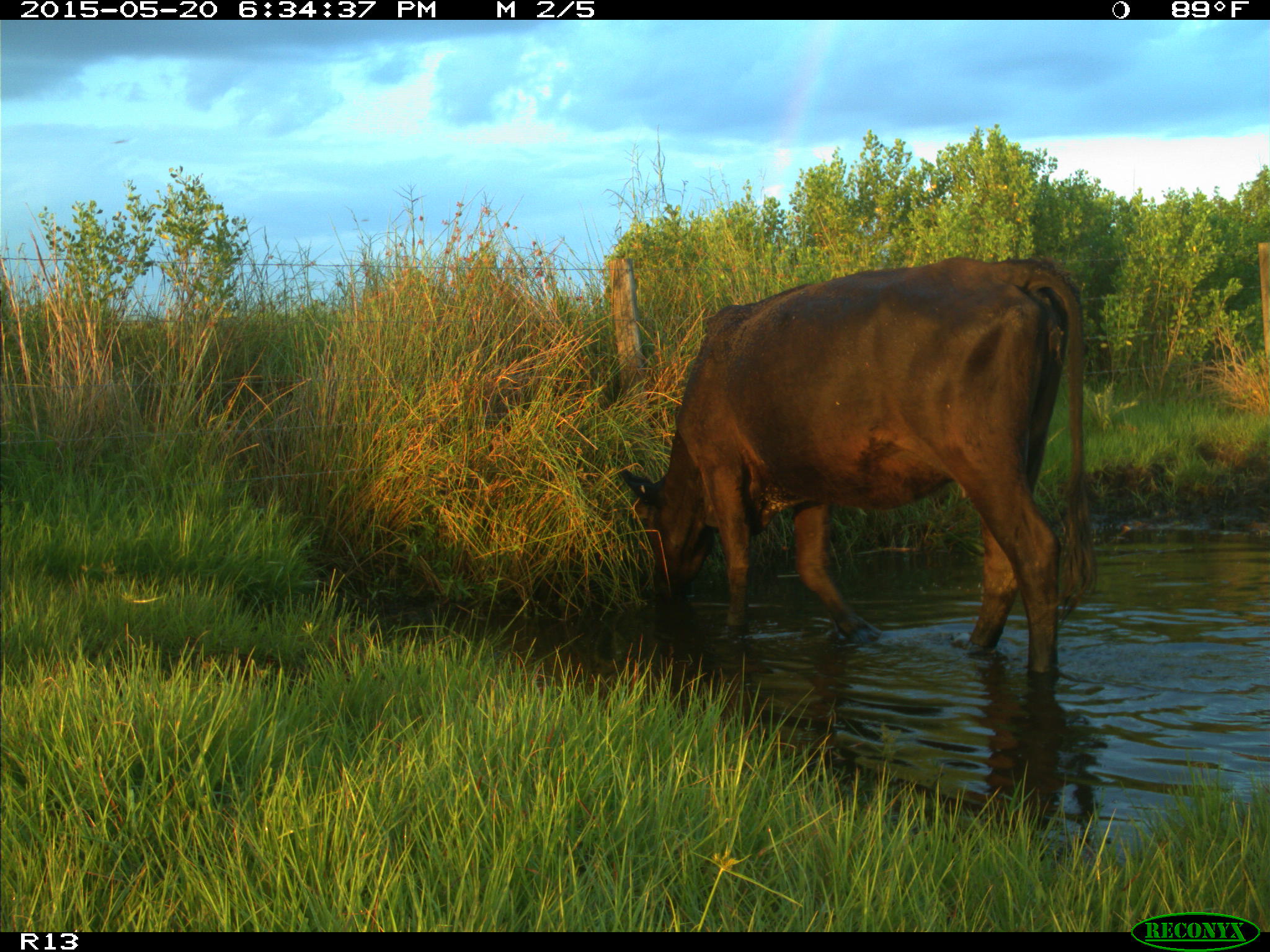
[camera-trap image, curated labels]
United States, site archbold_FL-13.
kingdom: Animalia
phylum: Chordata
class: Mammalia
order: Artiodactyla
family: Bovidae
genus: Bos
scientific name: Bos taurus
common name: domestic cow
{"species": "Bos taurus (domestic cow)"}